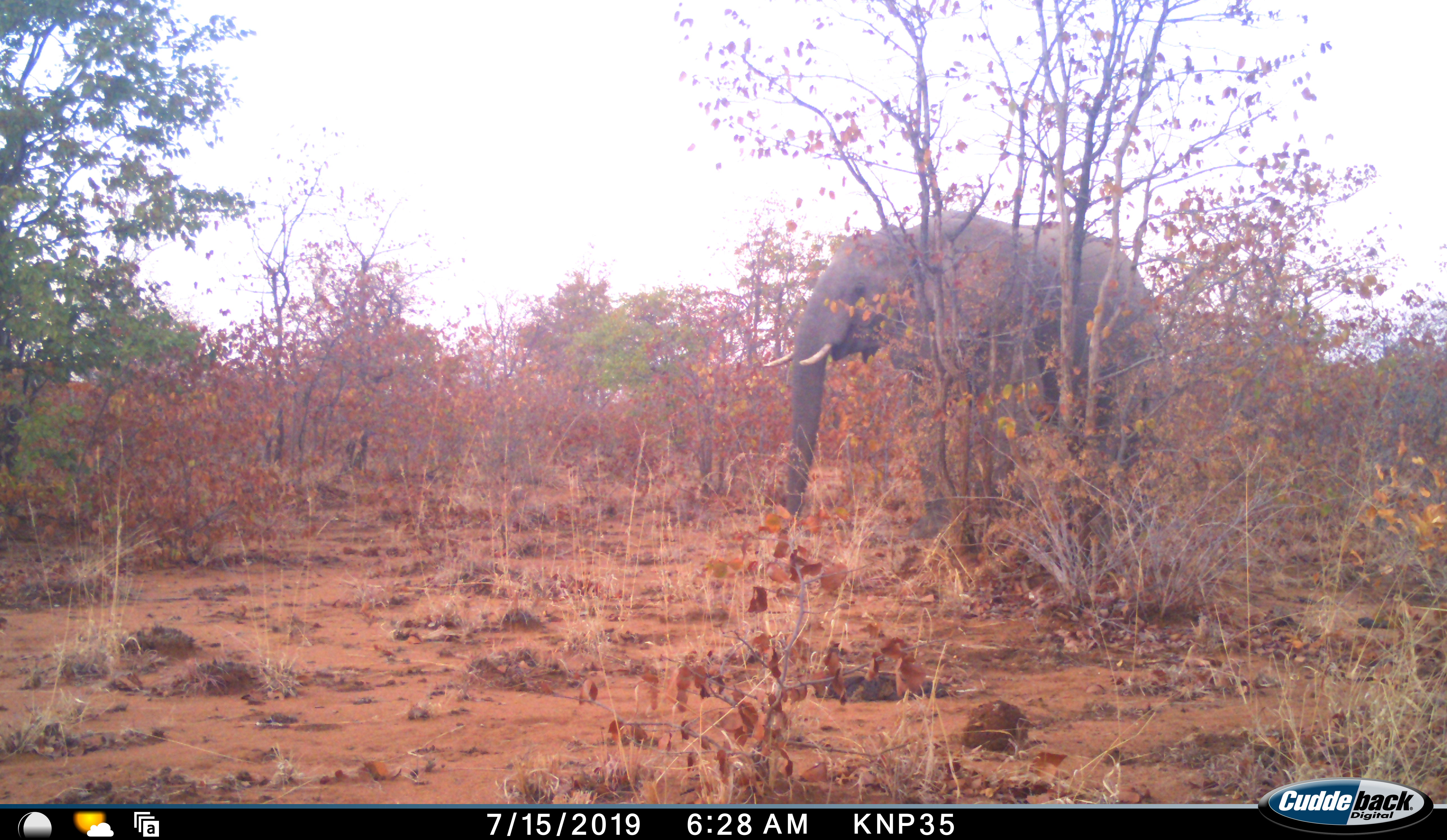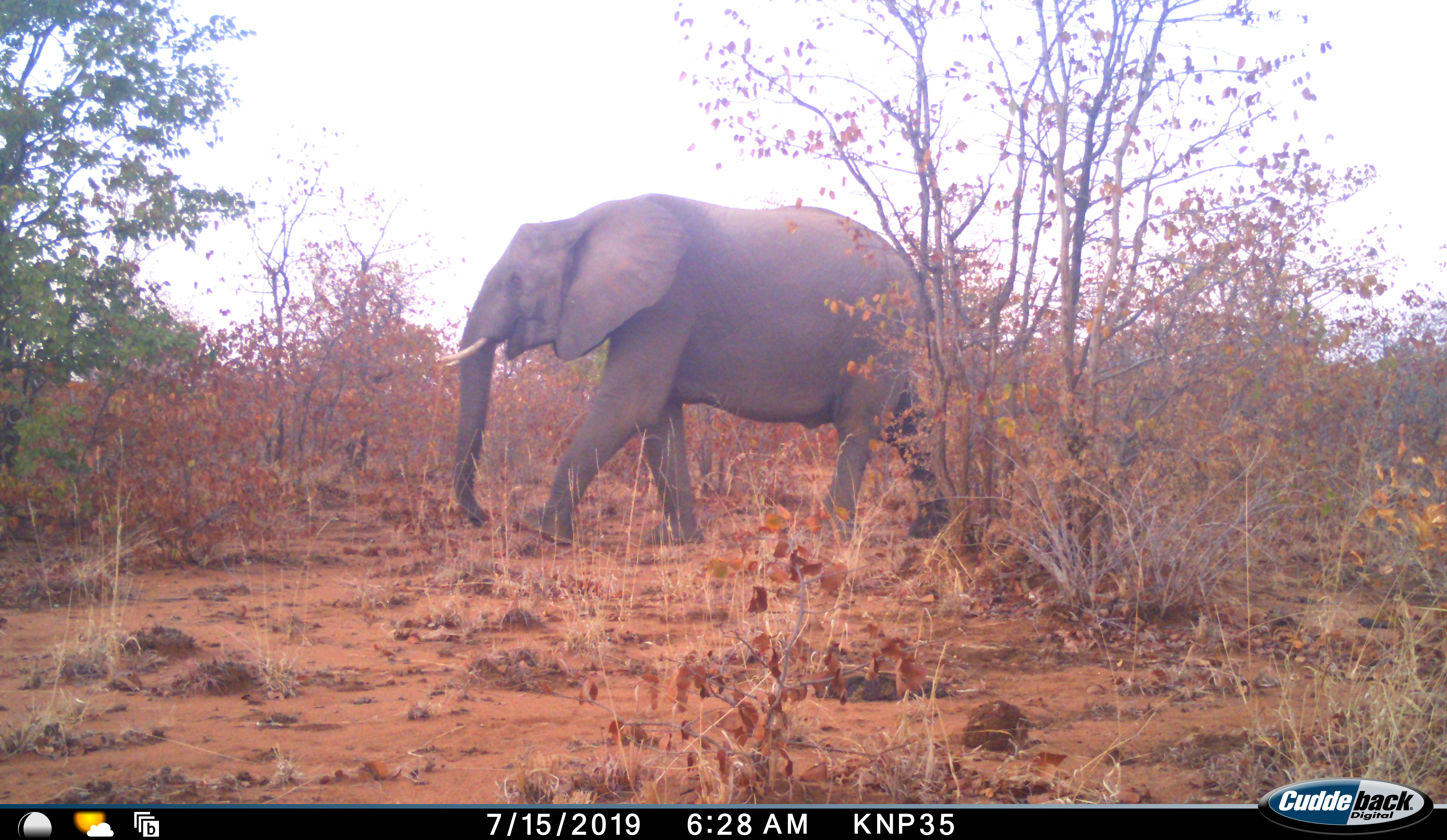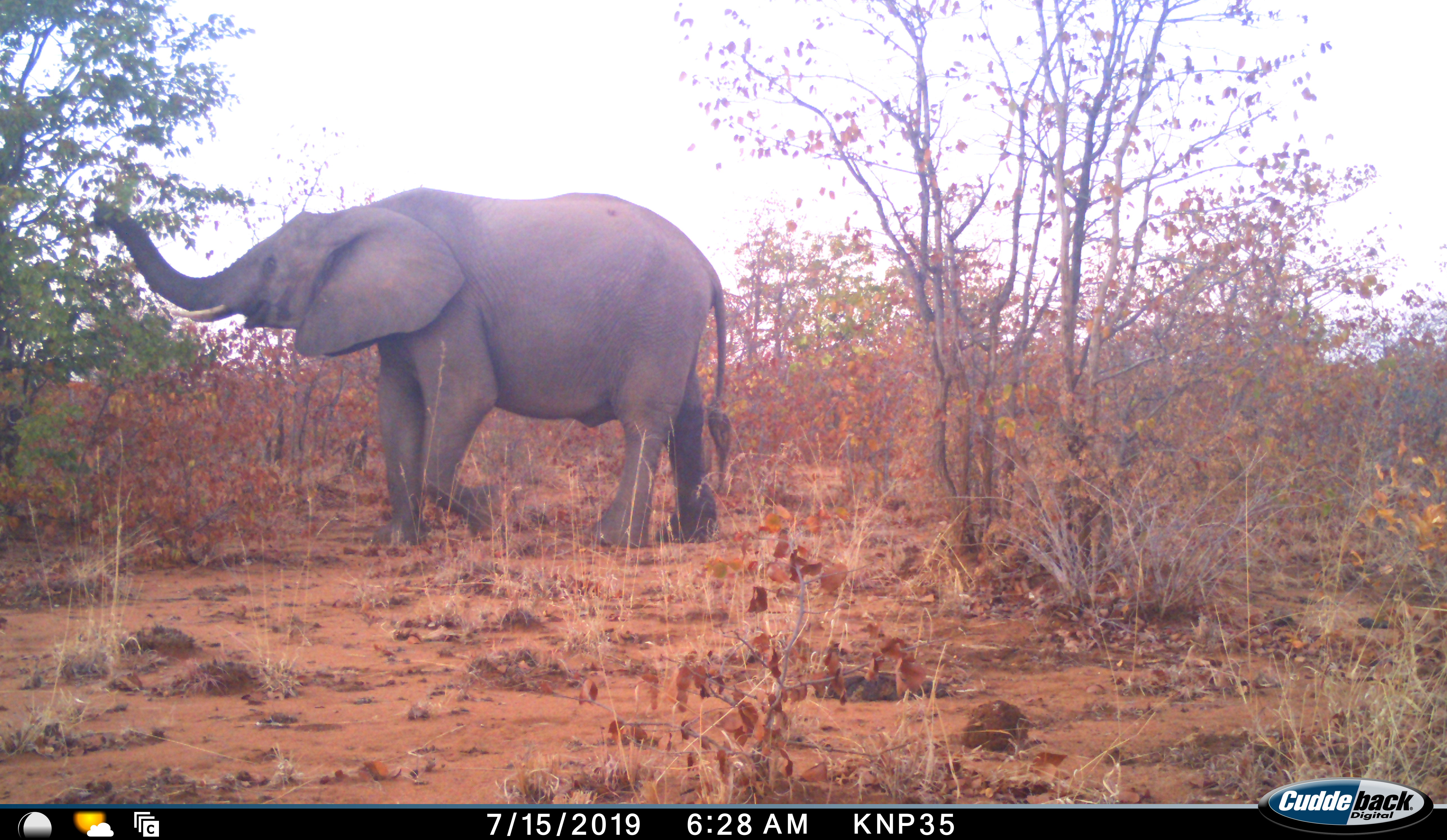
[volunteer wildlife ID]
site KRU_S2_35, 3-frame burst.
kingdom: Animalia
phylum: Chordata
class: Mammalia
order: Proboscidea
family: Elephantidae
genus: Loxodonta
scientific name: Loxodonta africana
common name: african bush elephant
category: elephant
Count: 1.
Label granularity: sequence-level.